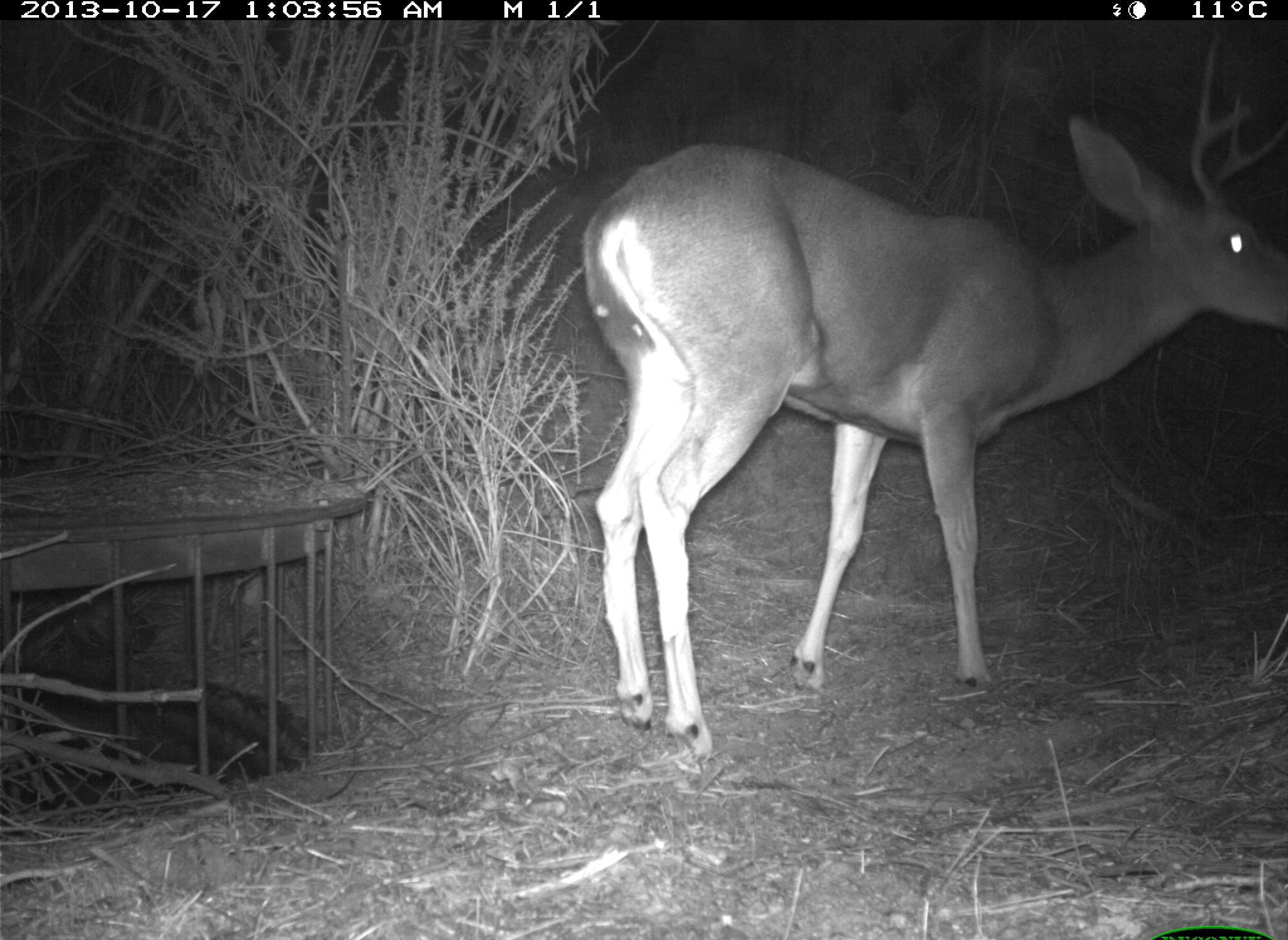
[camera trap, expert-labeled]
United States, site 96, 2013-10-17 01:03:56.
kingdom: Animalia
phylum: Chordata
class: Mammalia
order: Artiodactyla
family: Cervidae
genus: Odocoileus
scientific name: Odocoileus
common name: deer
Deer (Odocoileus).